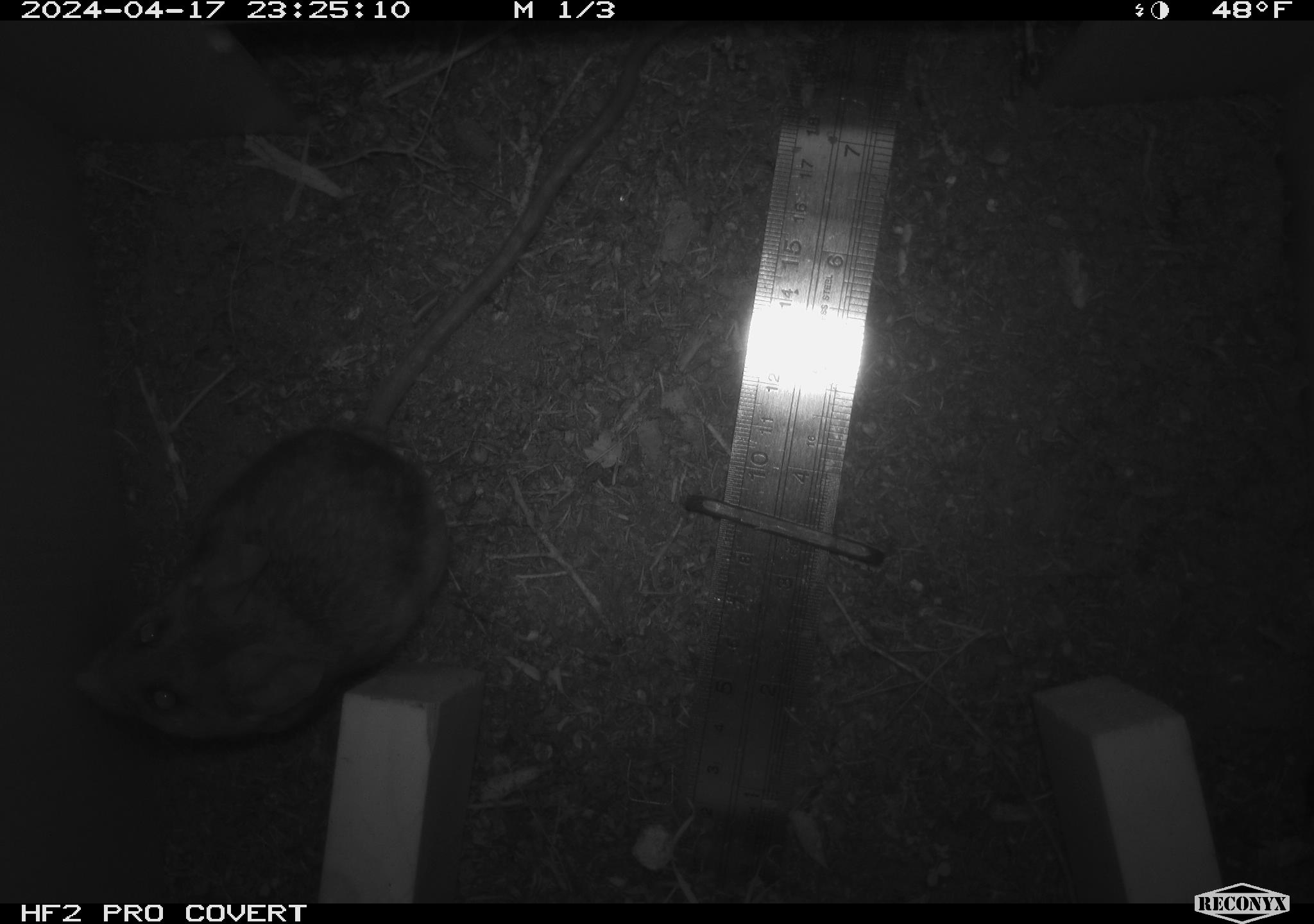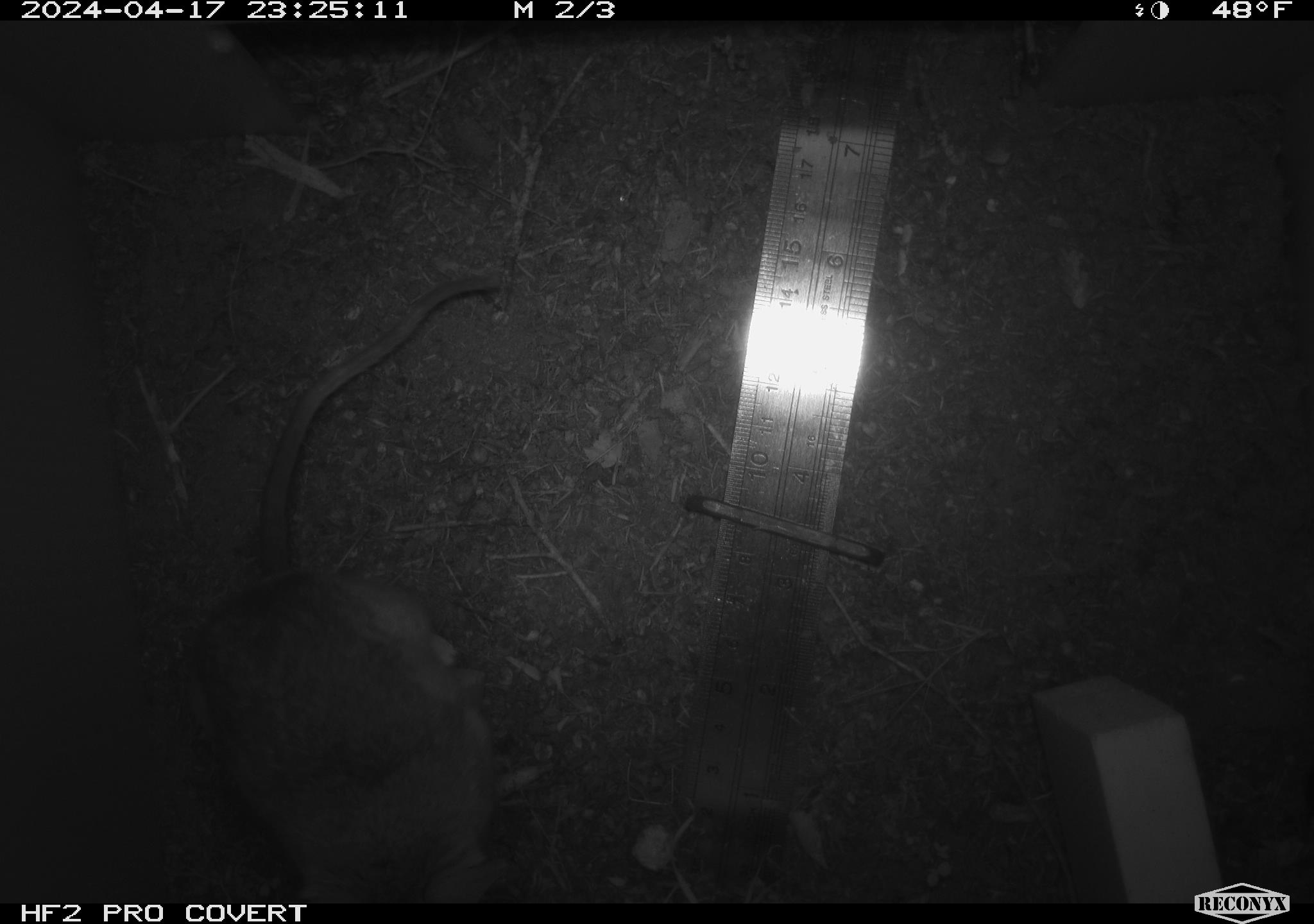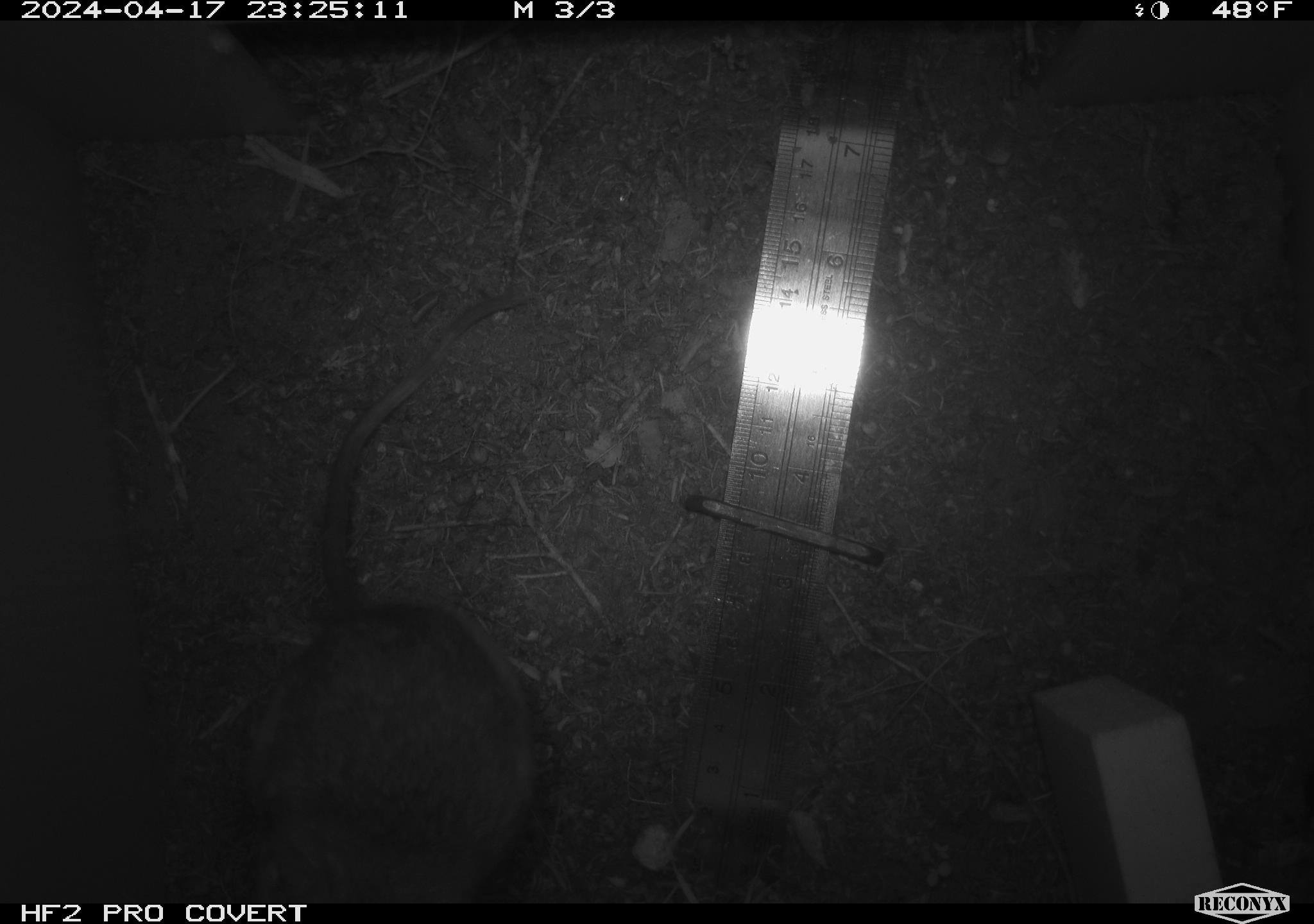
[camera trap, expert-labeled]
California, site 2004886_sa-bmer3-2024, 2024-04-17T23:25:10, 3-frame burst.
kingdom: Animalia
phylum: Chordata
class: Mammalia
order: Rodentia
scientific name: Rodentia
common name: mouse species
Mouse species (Rodentia).